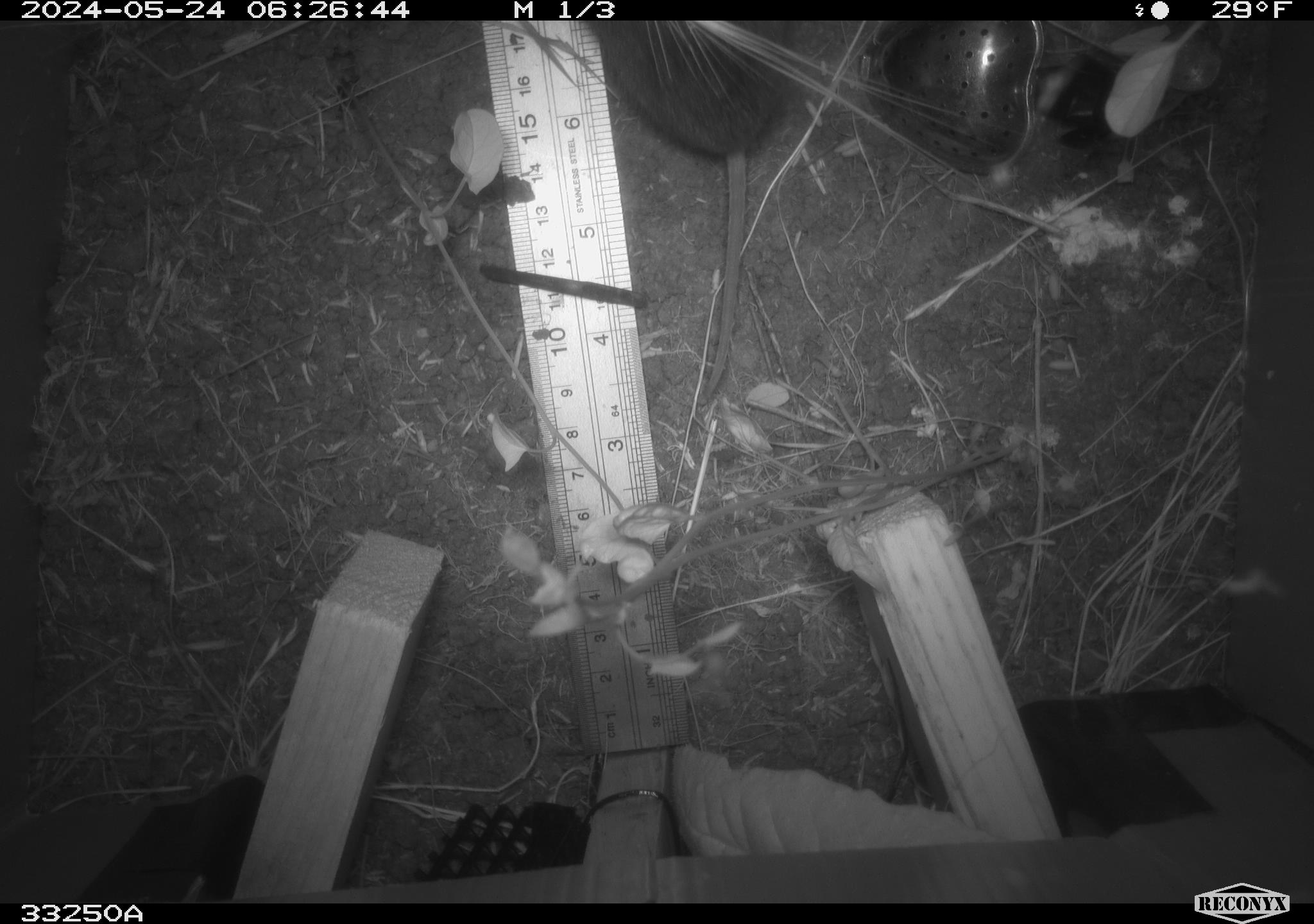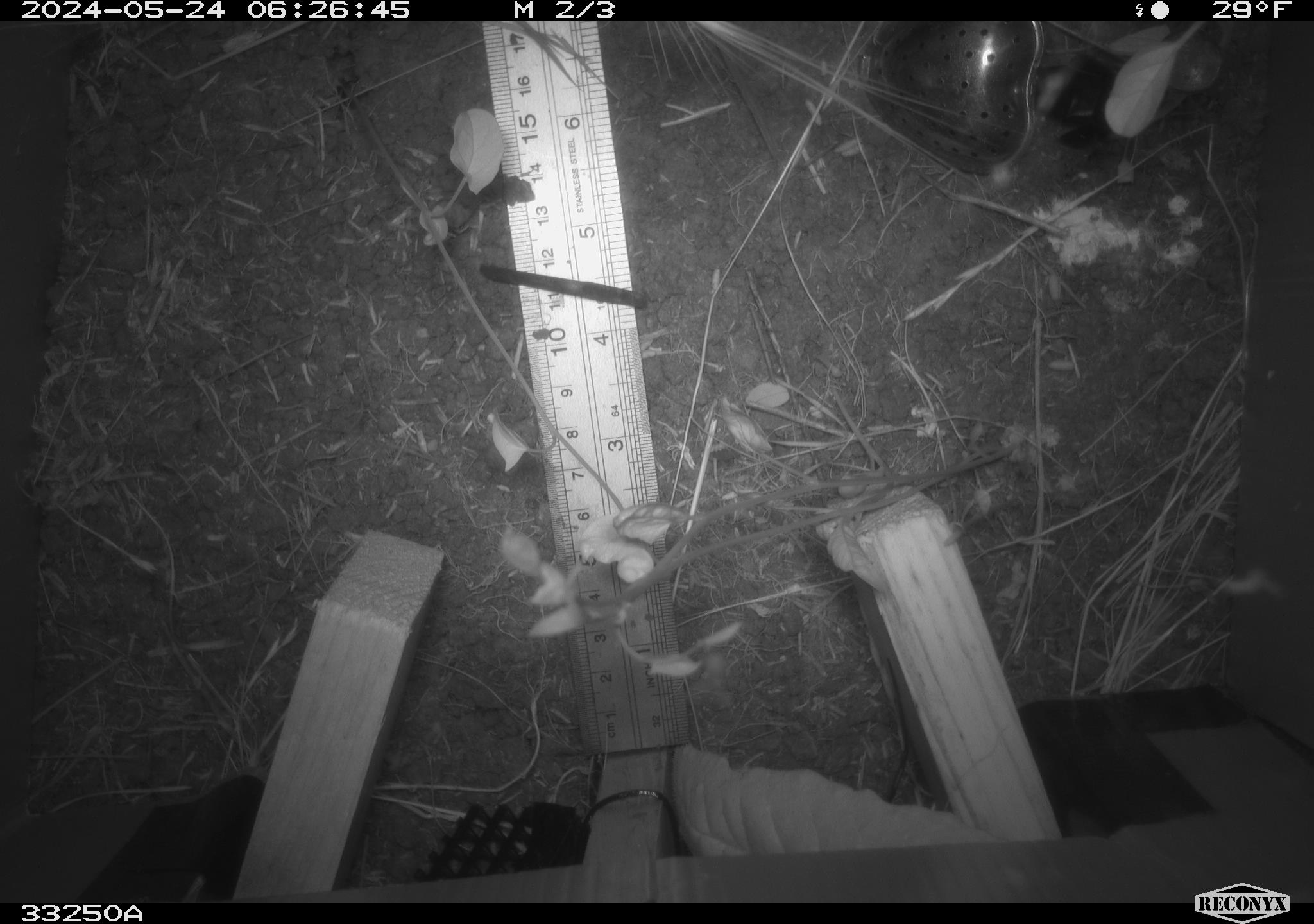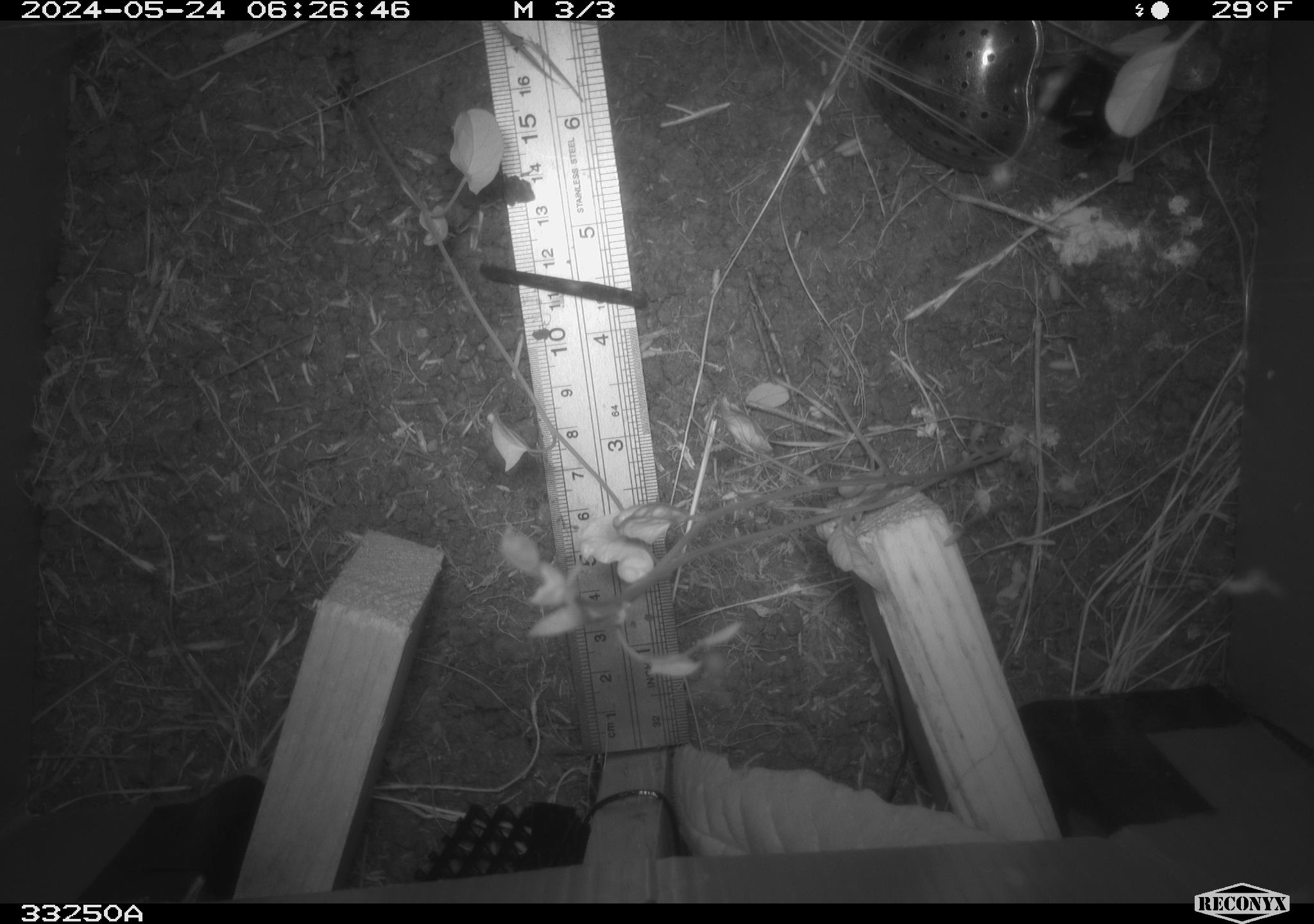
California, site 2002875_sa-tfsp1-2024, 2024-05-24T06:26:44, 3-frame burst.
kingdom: Animalia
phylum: Chordata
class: Mammalia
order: Rodentia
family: Cricetidae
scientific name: Arvicolinae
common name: voles, lemmings, and muskrats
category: arvicolinae subfamily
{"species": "arvicolinae subfamily (voles, lemmings, and muskrats) (Arvicolinae)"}